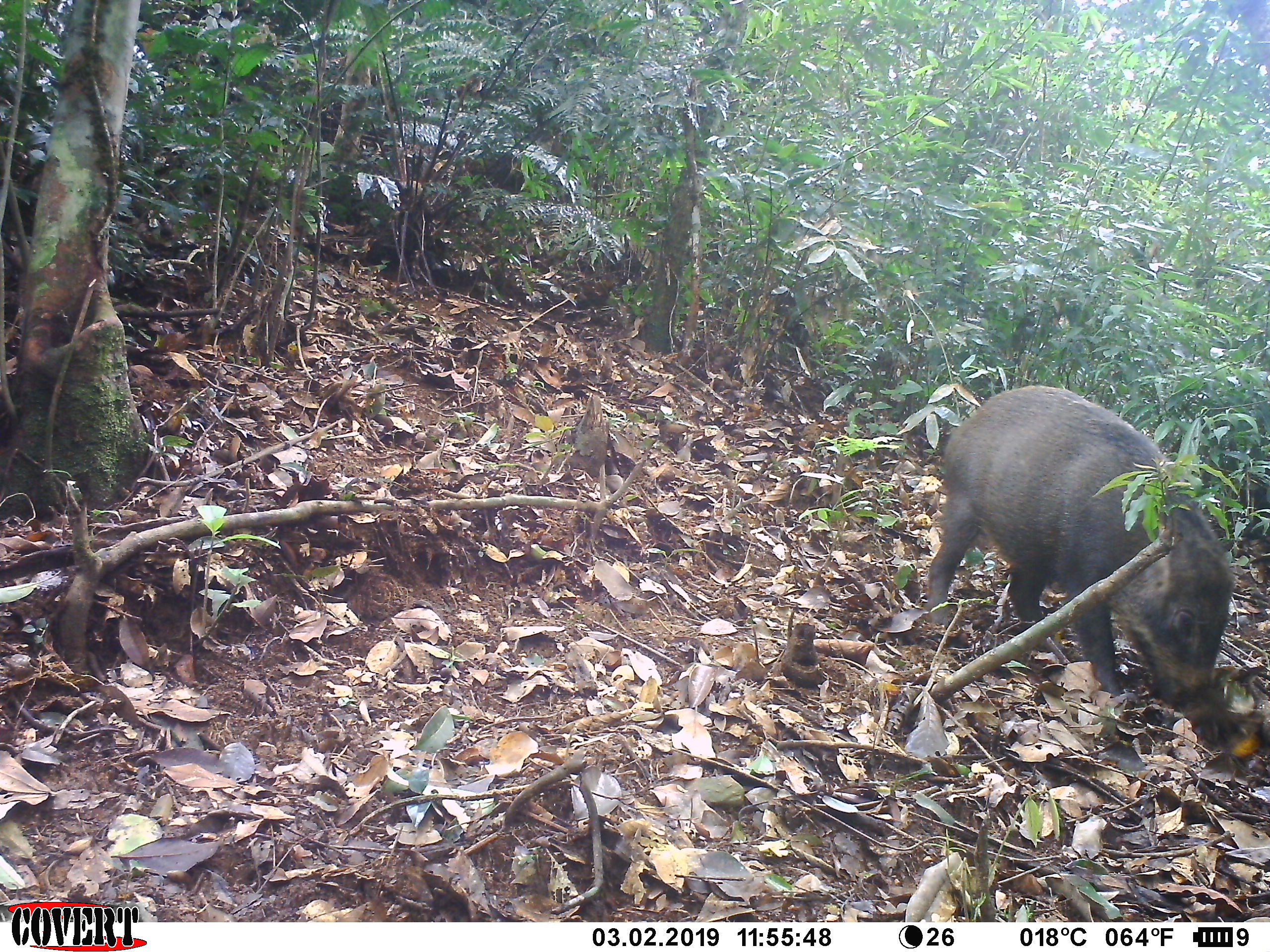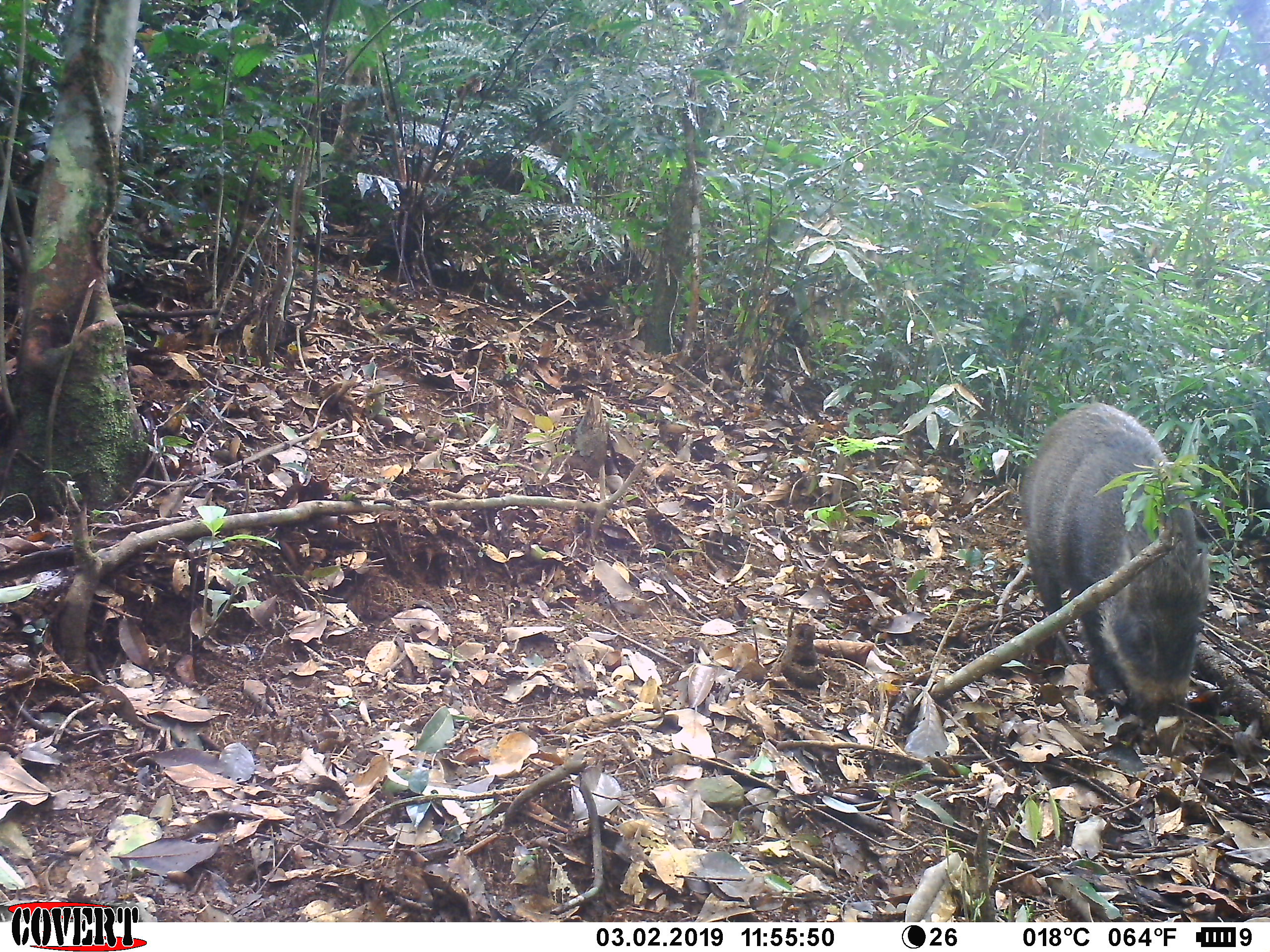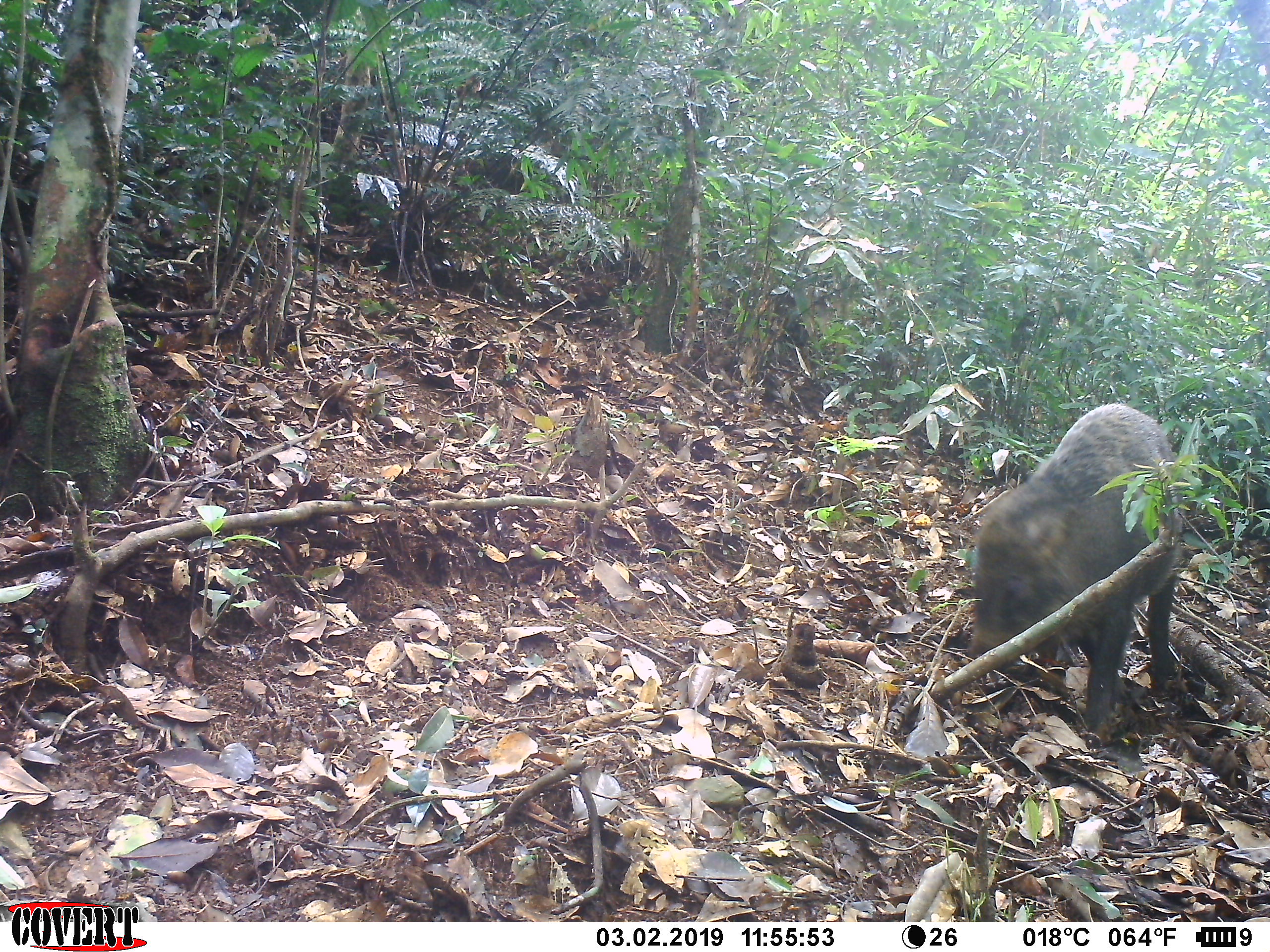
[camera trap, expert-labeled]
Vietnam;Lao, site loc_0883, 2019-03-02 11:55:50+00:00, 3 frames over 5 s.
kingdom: Animalia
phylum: Chordata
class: Mammalia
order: Artiodactyla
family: Suidae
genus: Sus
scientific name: Sus scrofa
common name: eurasian wild pig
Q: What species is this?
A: Eurasian wild pig (Sus scrofa).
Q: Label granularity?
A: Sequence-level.